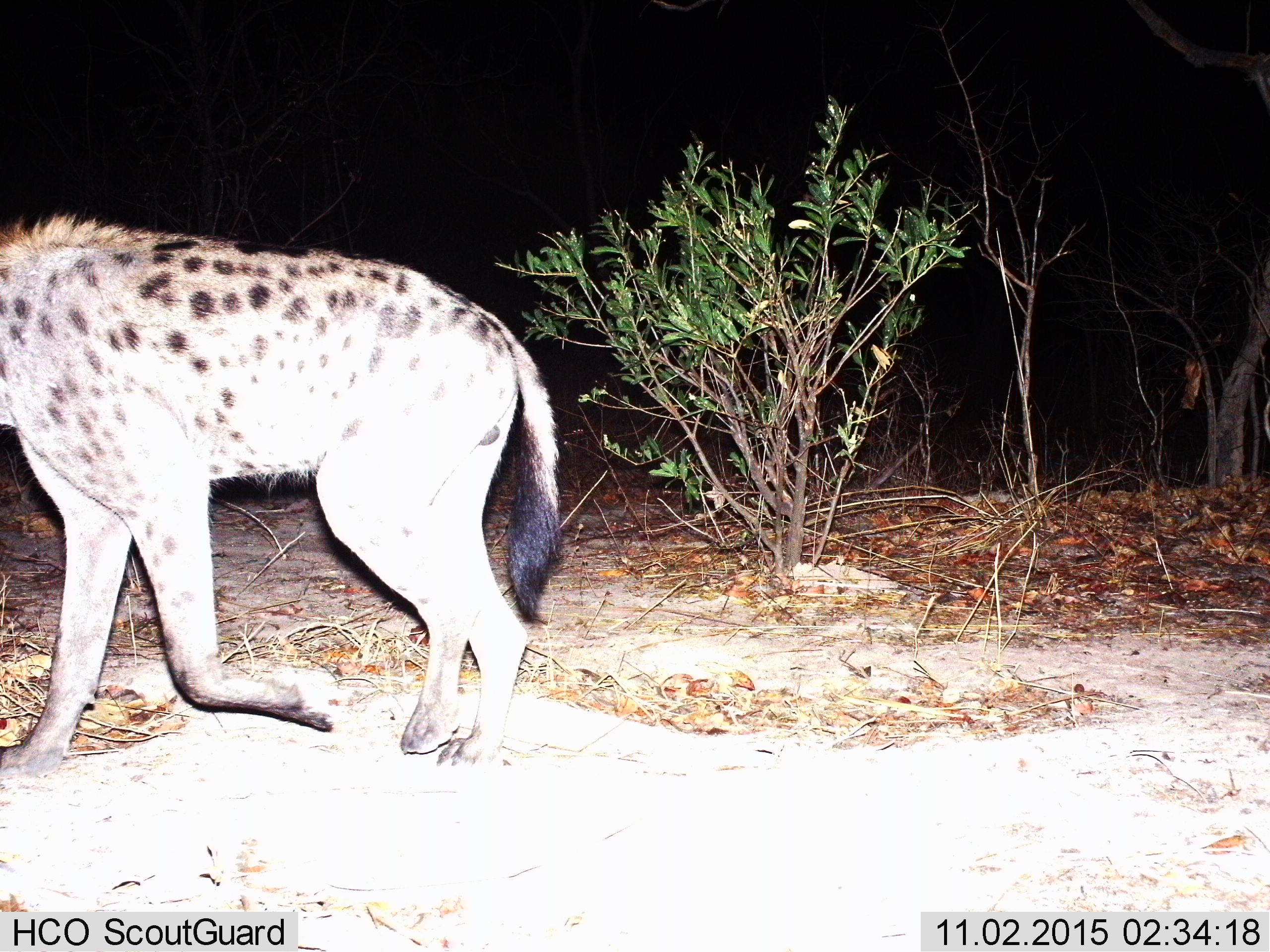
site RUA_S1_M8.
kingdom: Animalia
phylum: Chordata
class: Mammalia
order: Carnivora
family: Hyaenidae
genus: Crocuta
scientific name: Crocuta crocuta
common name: spotted hyena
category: hyenaspotted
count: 1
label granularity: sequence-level